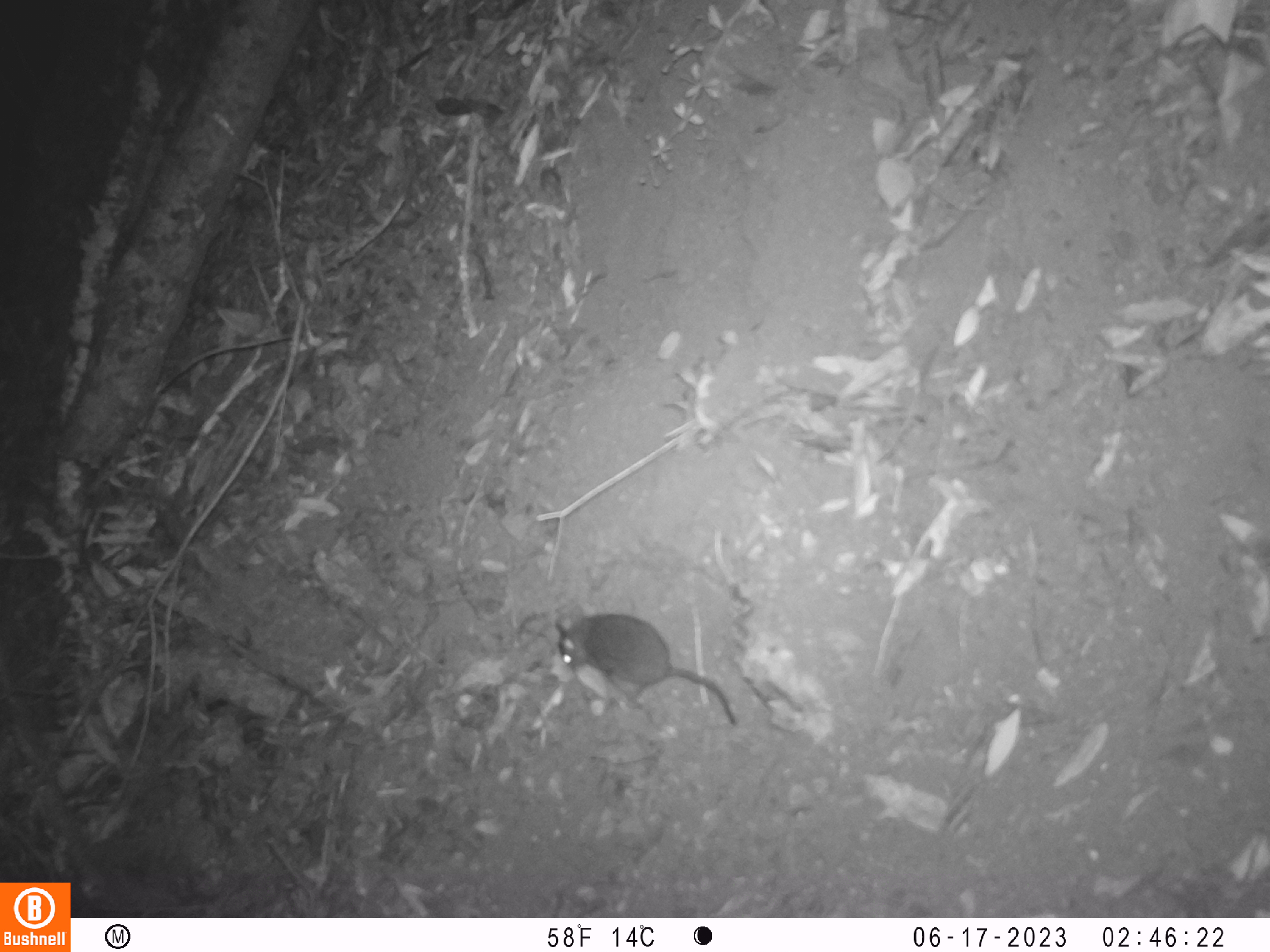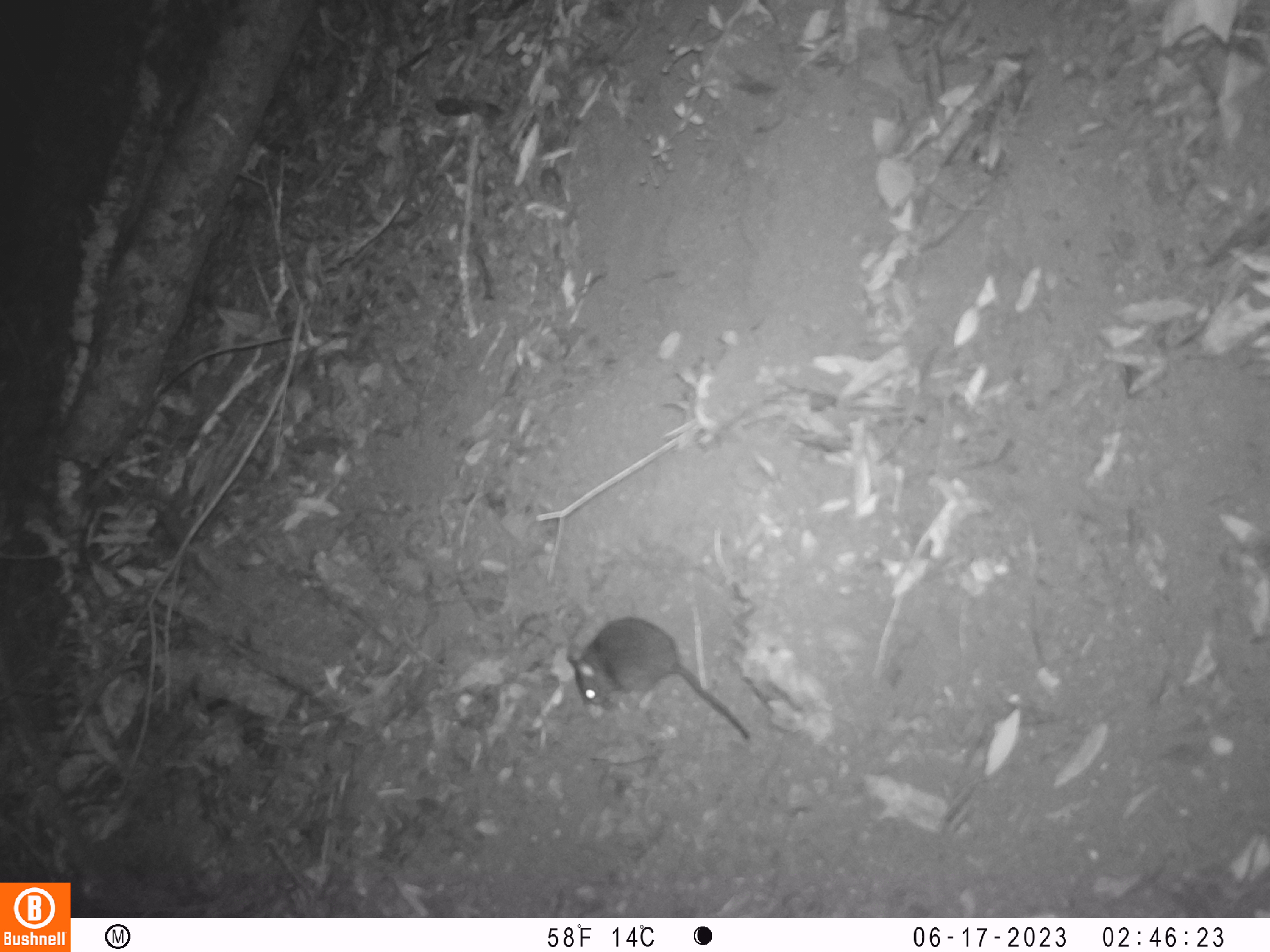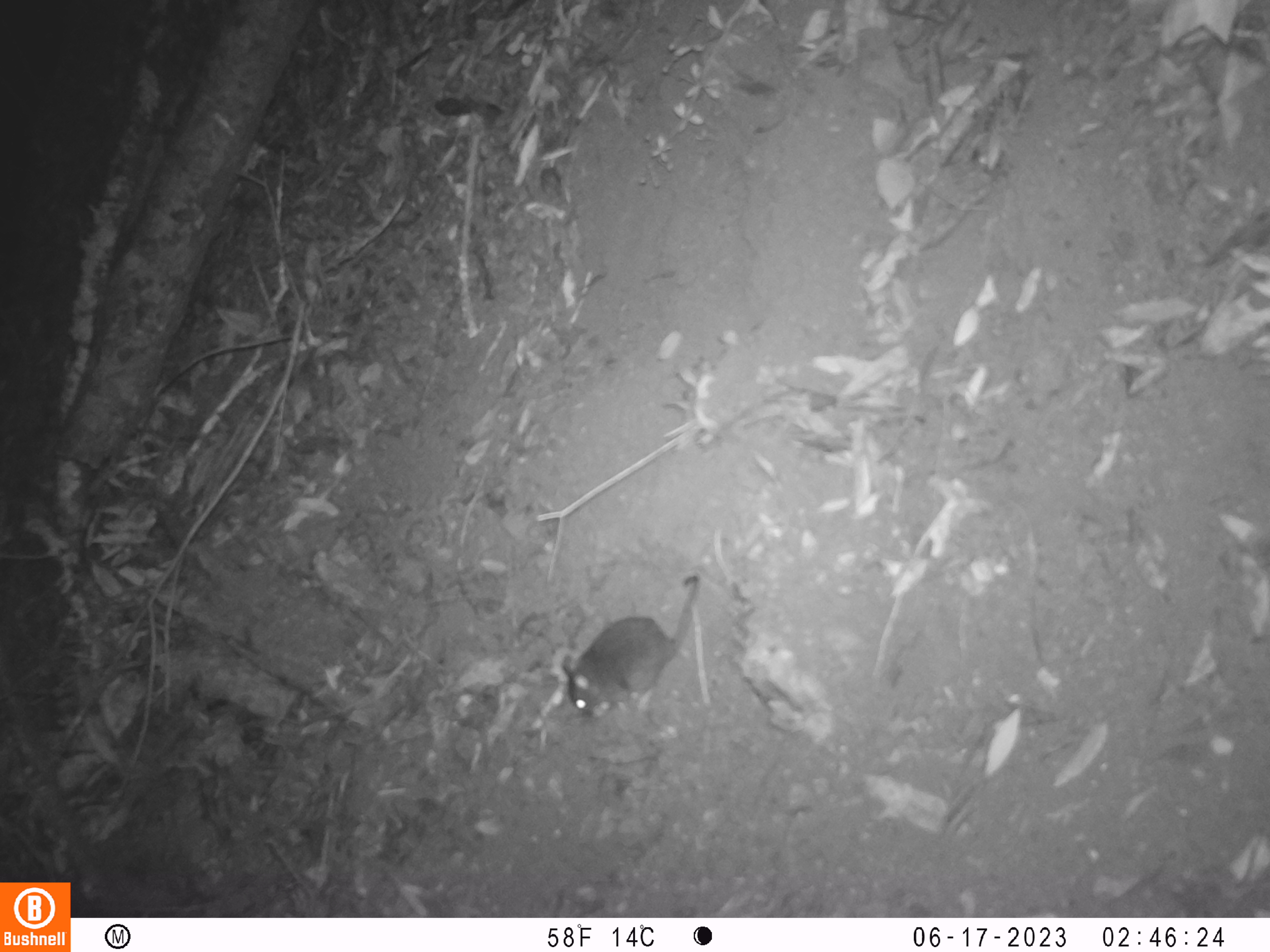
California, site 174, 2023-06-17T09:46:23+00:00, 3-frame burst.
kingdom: Animalia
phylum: Chordata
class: Mammalia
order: Rodentia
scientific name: Rodentia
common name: mouse or rat